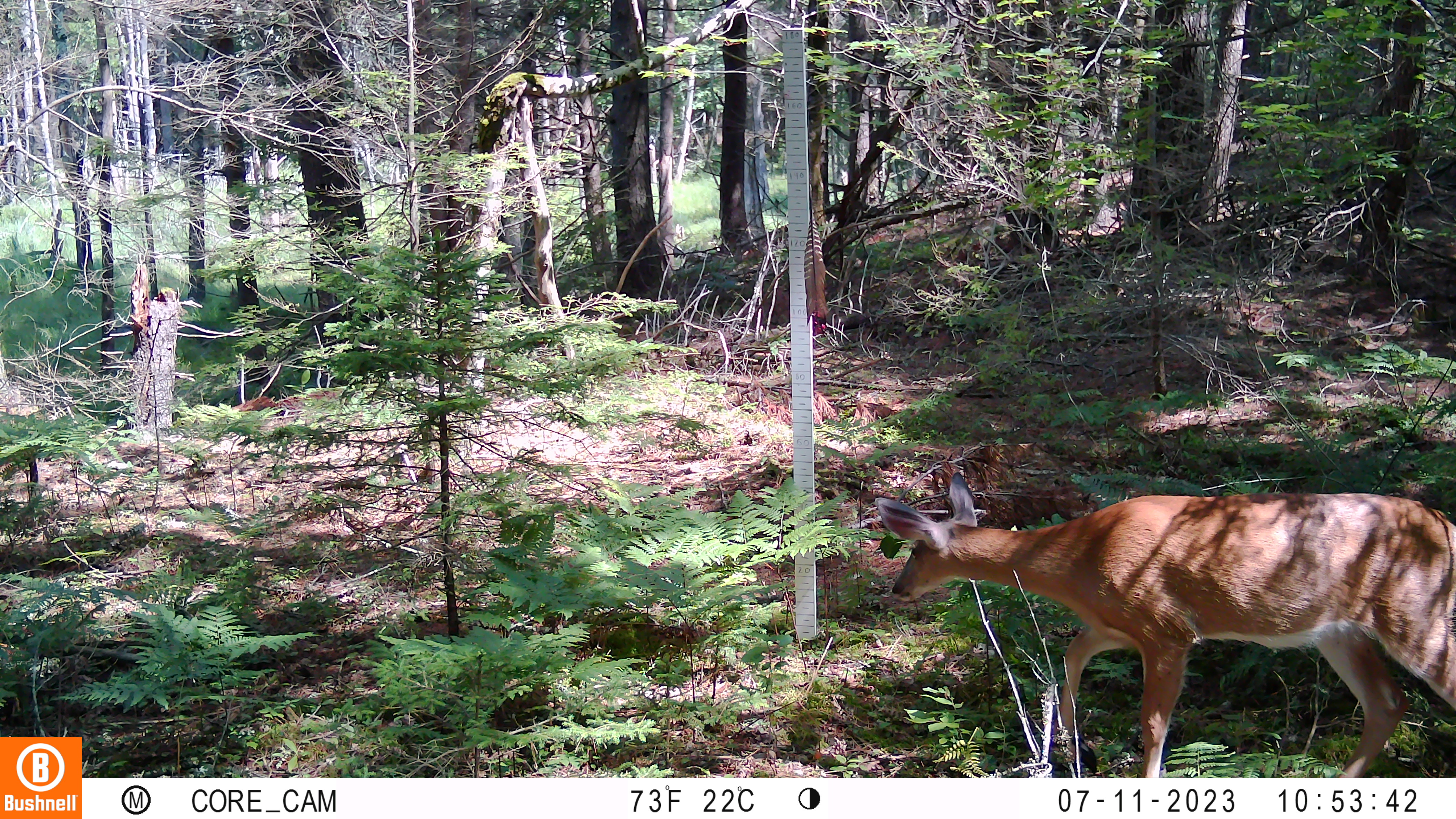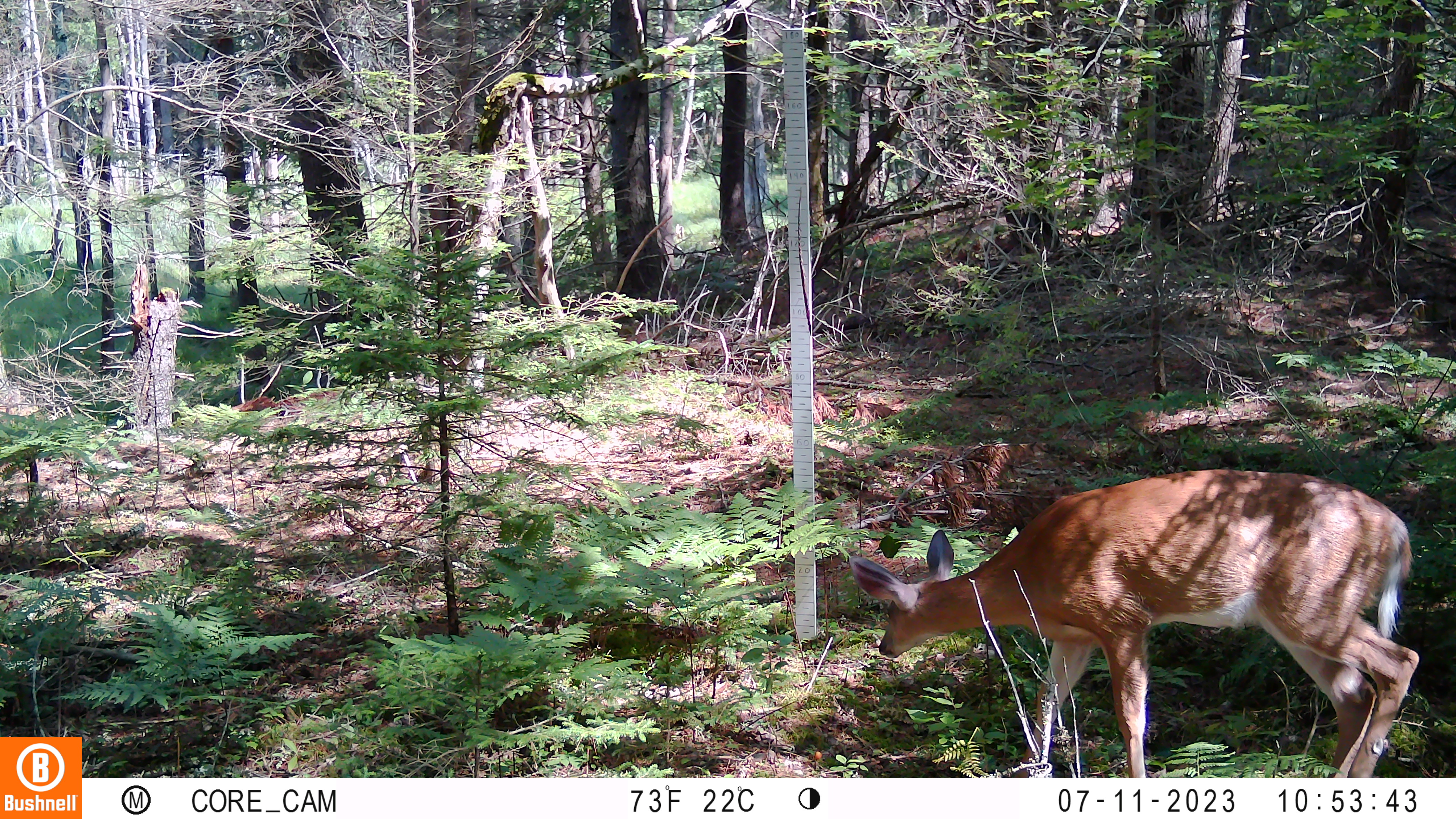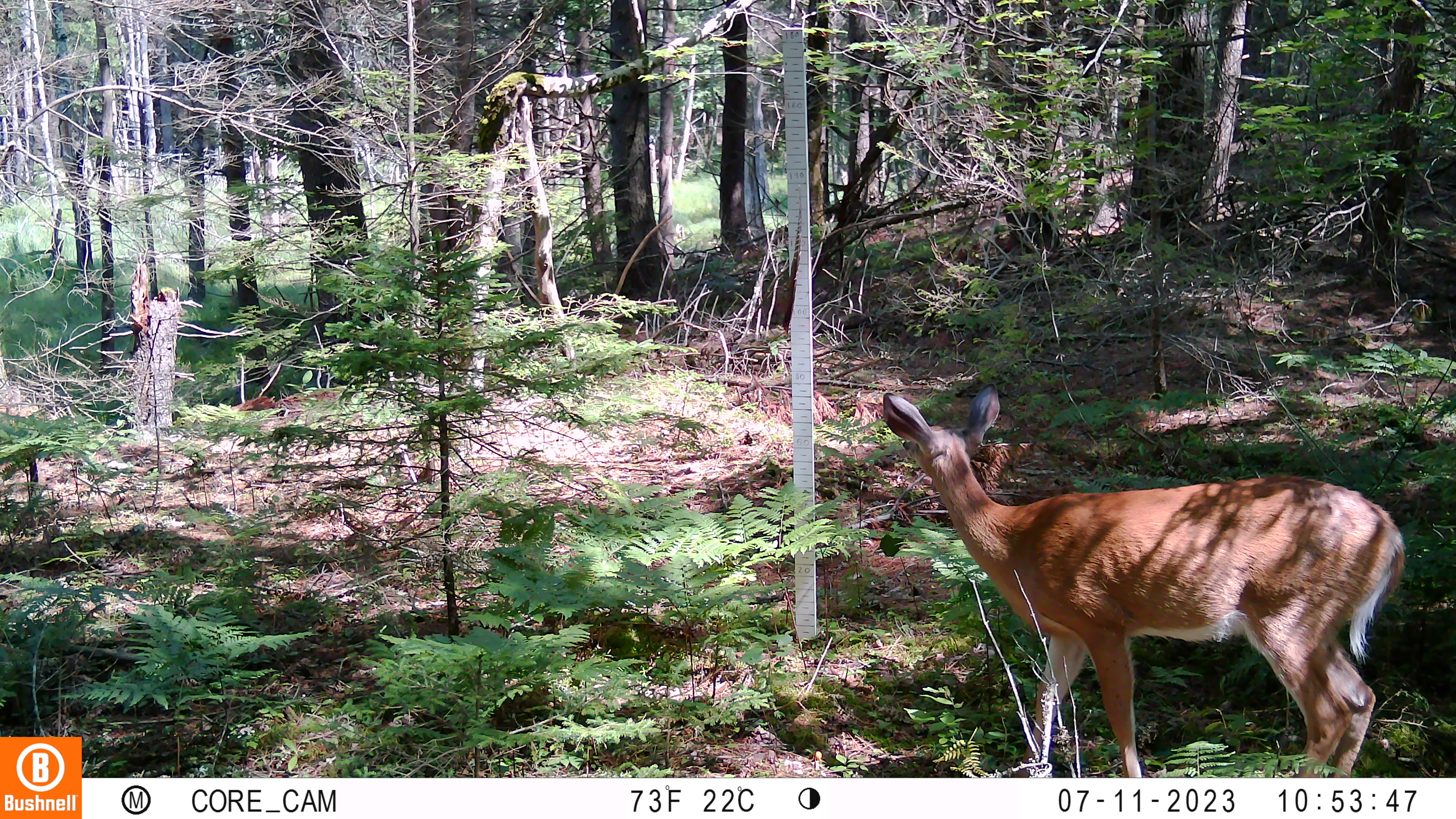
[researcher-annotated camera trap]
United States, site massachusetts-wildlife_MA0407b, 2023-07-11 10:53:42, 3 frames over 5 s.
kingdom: Animalia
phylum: Chordata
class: Mammalia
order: Artiodactyla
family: Cervidae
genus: Odocoileus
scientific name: Odocoileus virginianus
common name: white-tailed deer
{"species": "white-tailed deer (Odocoileus virginianus)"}